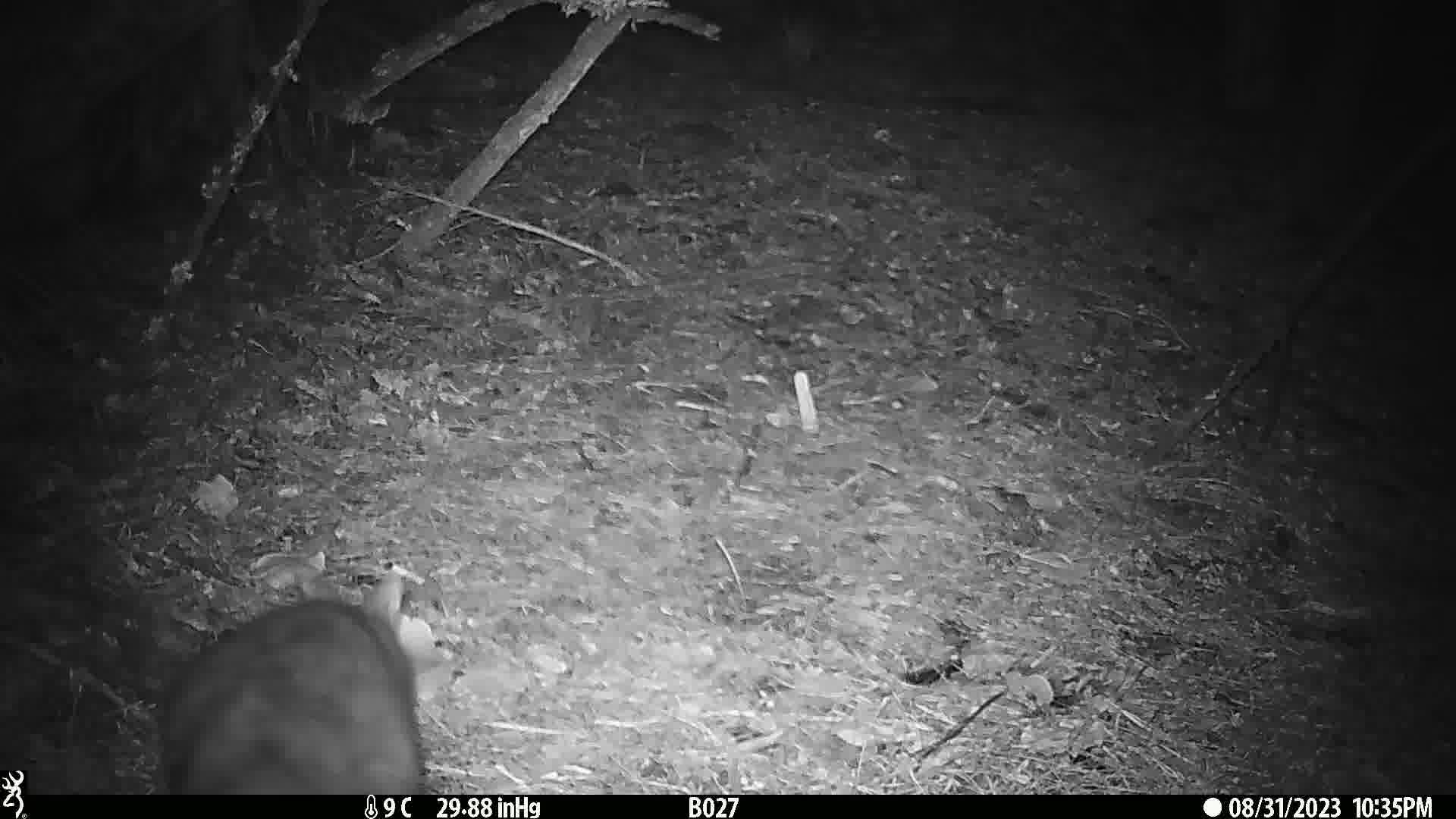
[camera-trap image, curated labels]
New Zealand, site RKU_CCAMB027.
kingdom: Animalia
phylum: Chordata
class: Mammalia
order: Diprotodontia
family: Phalangeridae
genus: Trichosurus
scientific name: Trichosurus vulpecula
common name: common brushtail possum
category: possum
Possum (common brushtail possum) (Trichosurus vulpecula).